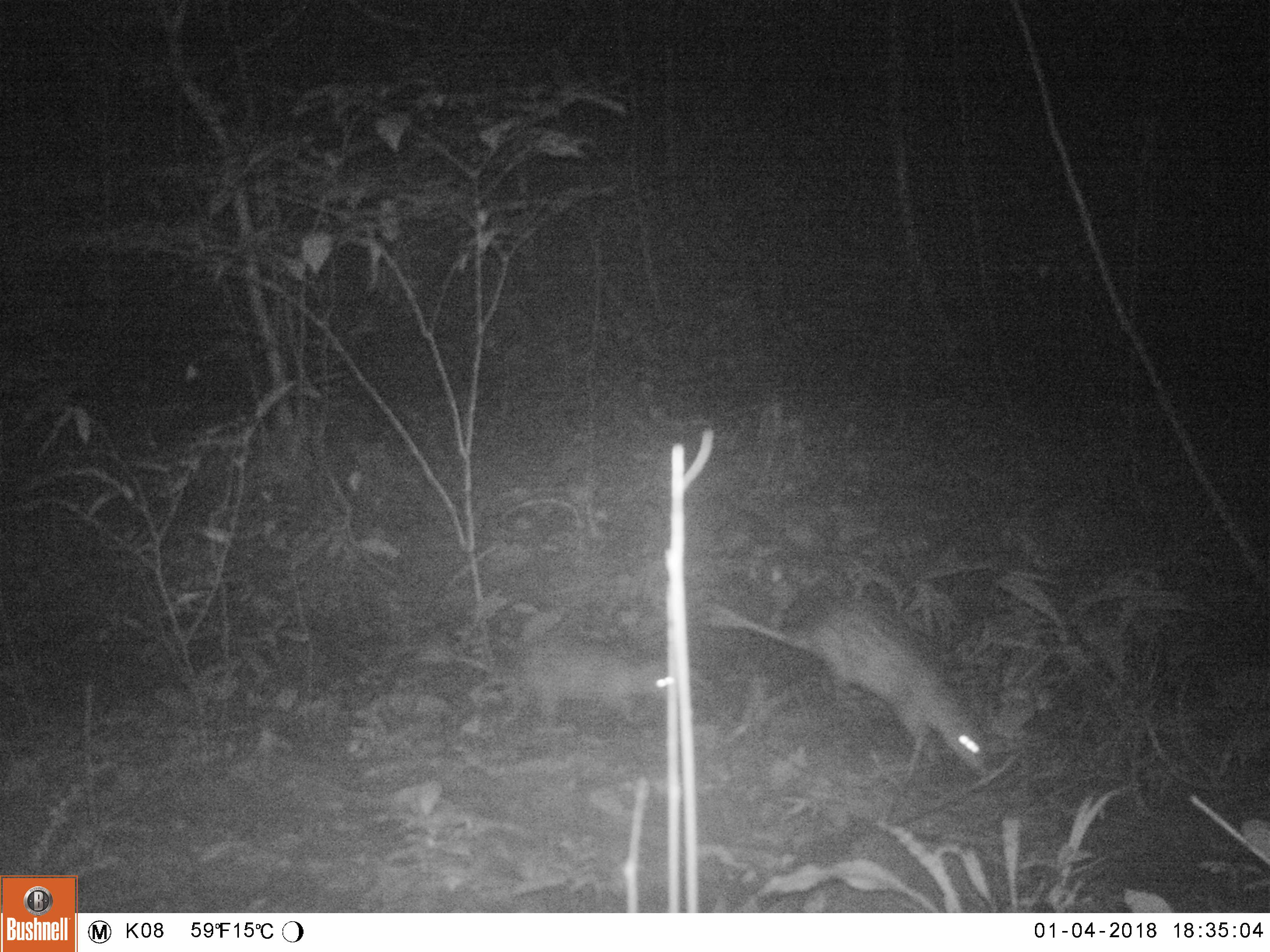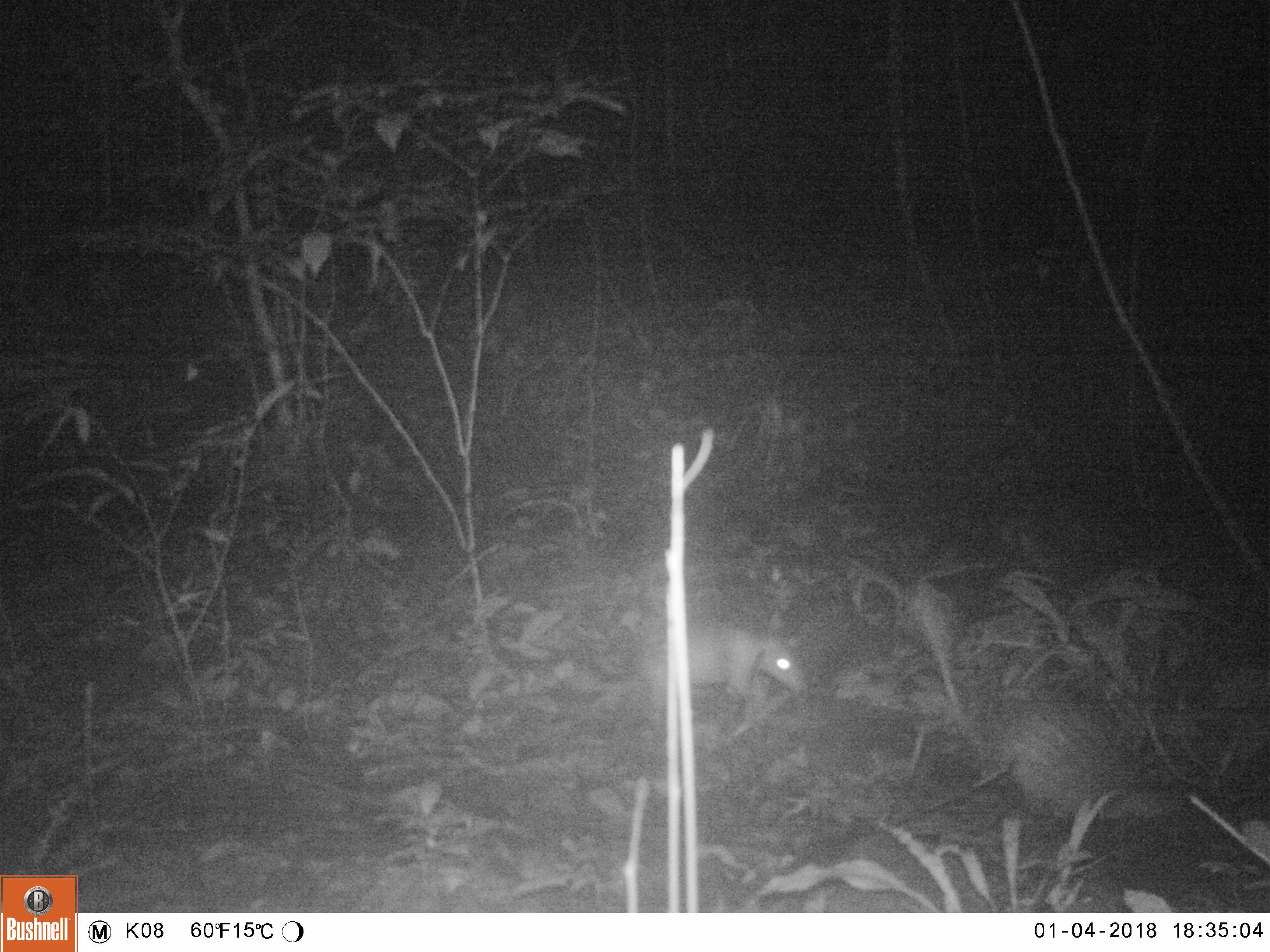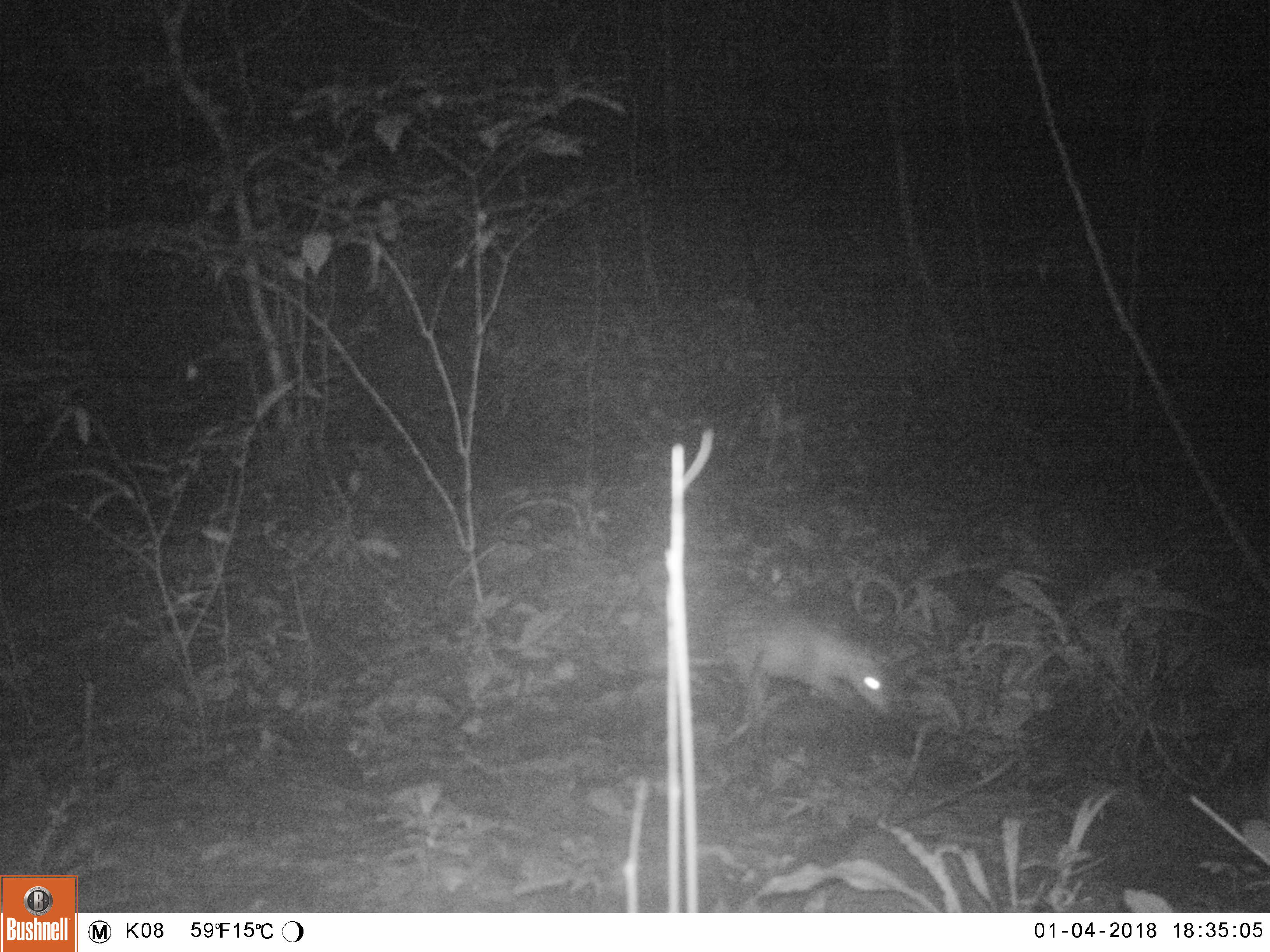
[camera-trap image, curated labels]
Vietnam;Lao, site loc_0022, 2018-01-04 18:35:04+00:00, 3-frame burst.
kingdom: Animalia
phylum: Chordata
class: Mammalia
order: Rodentia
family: Hystricidae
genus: Atherurus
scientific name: Atherurus macrourus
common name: asiatic brush-tailed porcupine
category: asiatic brush tailed porcupine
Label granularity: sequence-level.